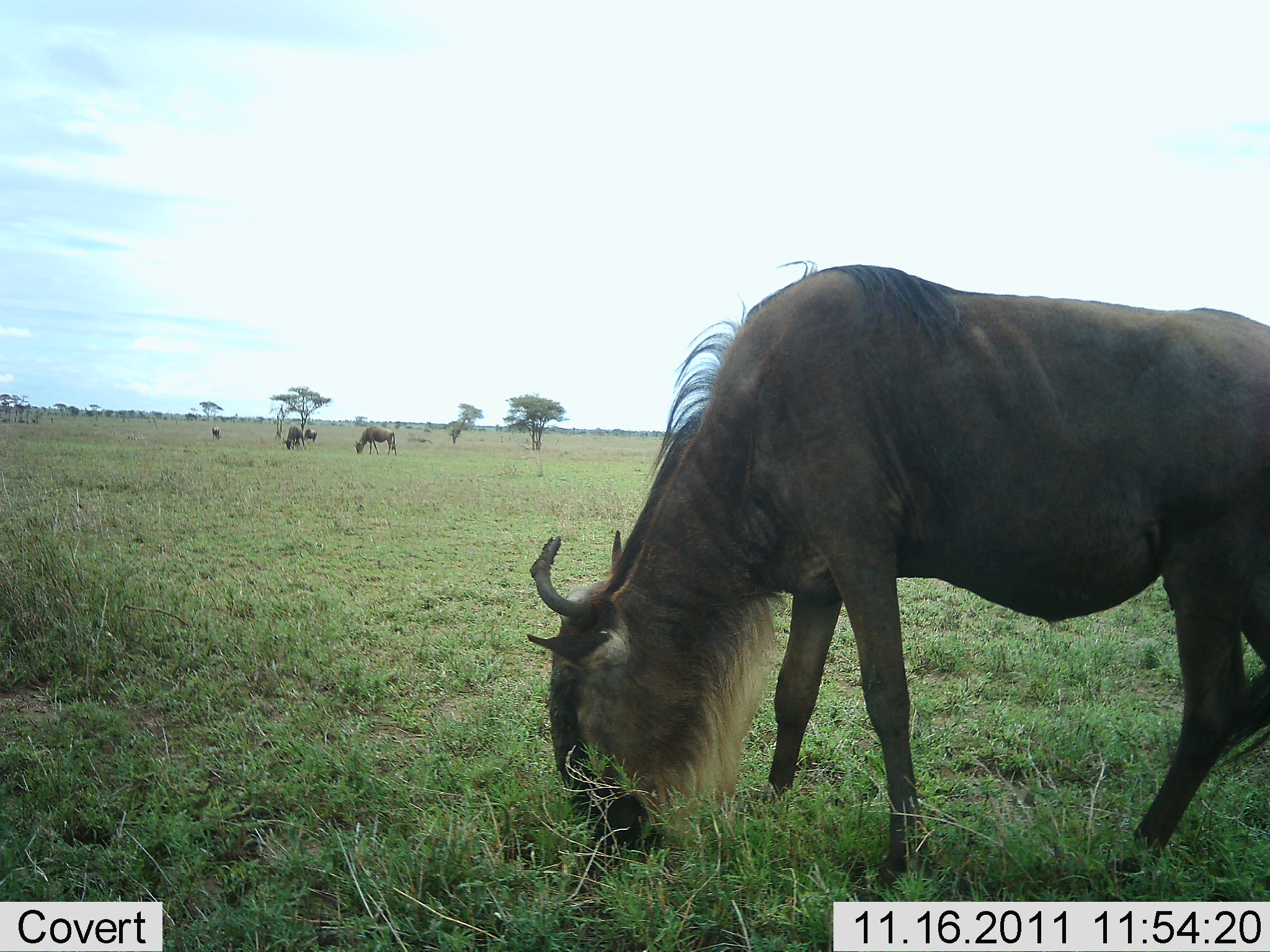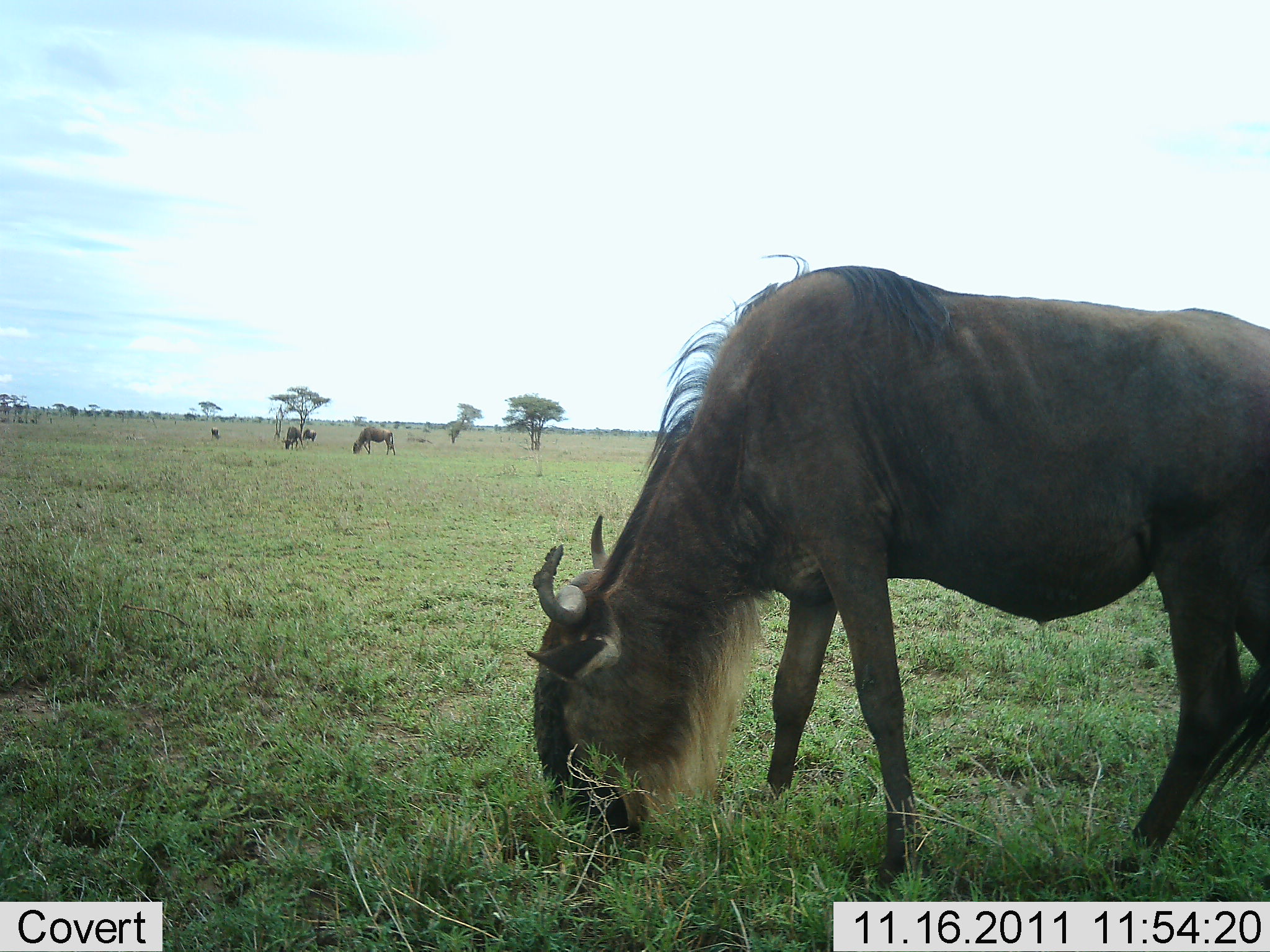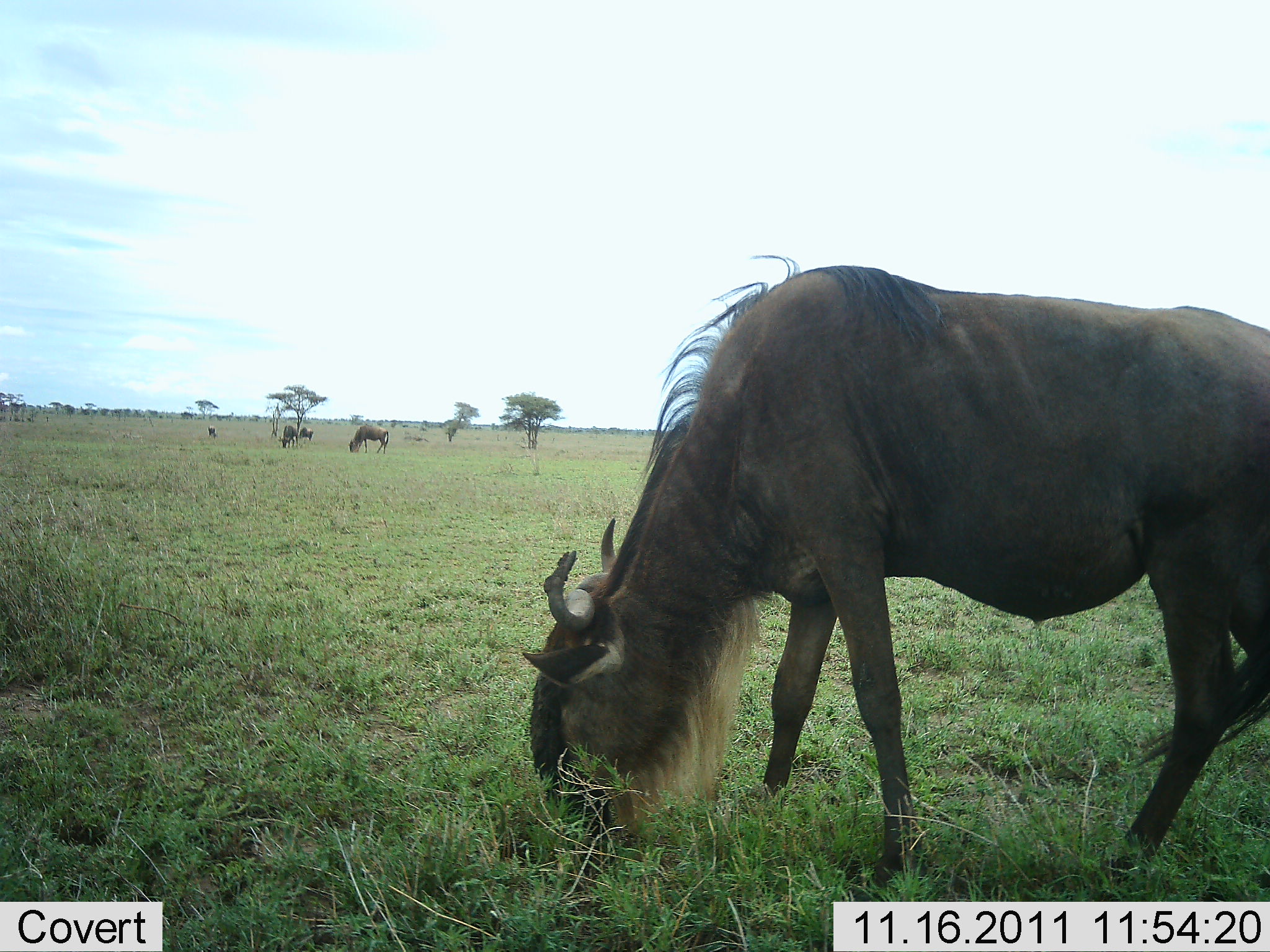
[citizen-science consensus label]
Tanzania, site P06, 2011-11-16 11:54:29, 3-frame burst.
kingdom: Animalia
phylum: Chordata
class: Mammalia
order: Artiodactyla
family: Bovidae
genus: Connochaetes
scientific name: Connochaetes taurinus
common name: blue wildebeest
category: wildebeest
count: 5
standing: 20%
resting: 0%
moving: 0%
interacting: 0%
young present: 0%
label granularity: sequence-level